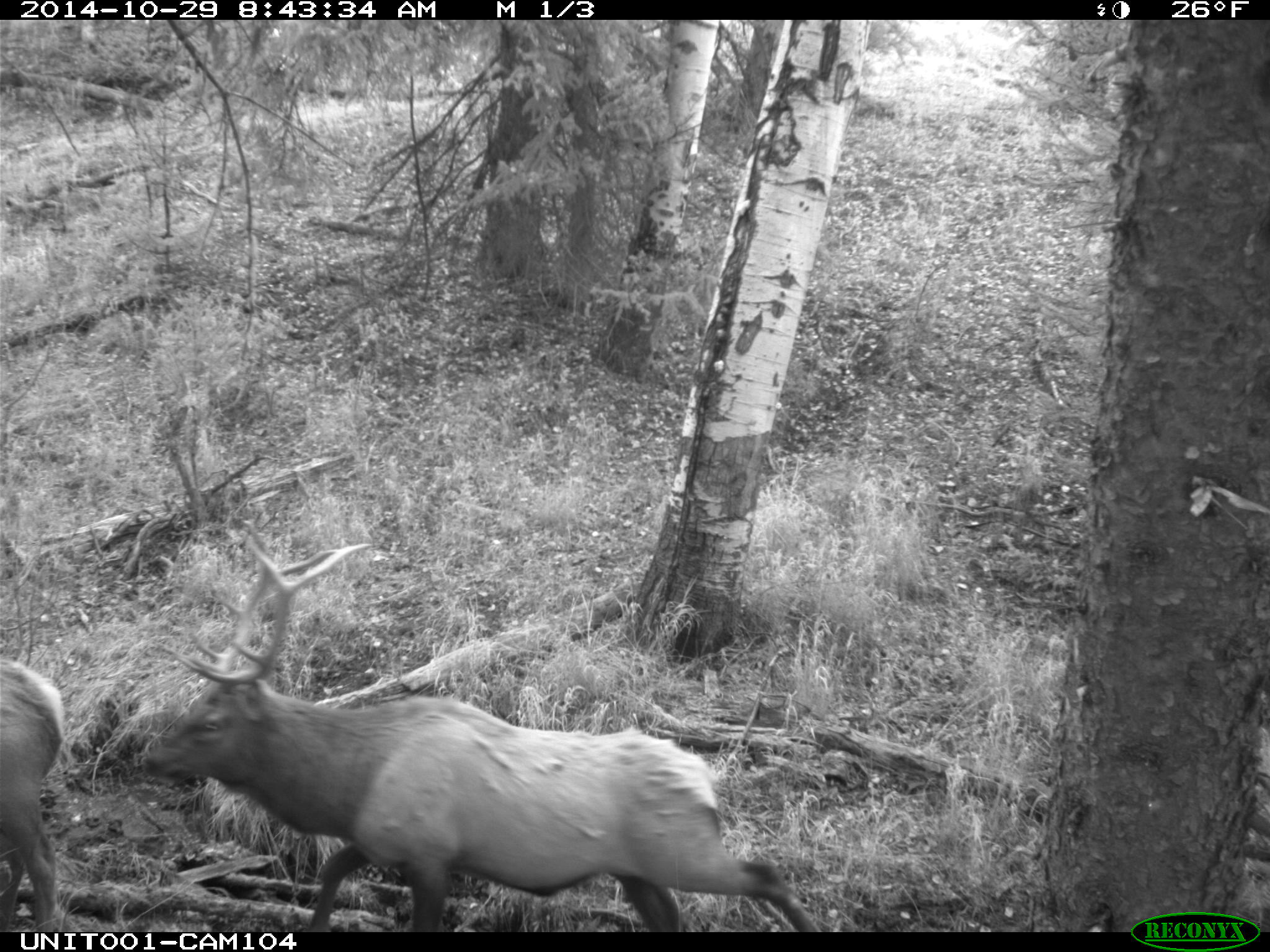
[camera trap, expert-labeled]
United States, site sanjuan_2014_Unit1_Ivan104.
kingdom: Animalia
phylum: Chordata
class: Mammalia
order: Artiodactyla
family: Cervidae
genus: Cervus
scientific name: Cervus elaphus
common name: red deer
Cervus elaphus (red deer).